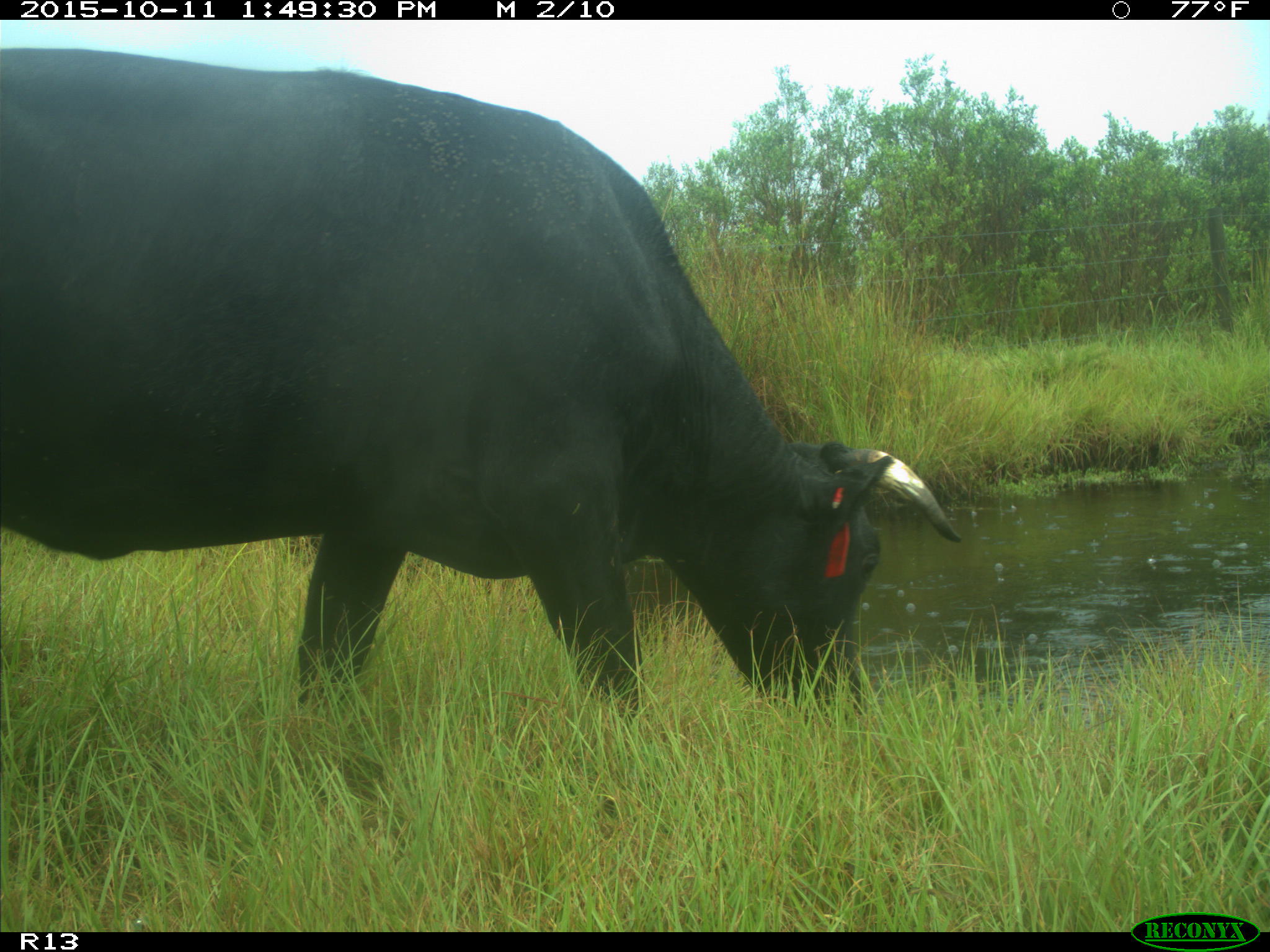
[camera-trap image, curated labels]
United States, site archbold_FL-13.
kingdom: Animalia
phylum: Chordata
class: Mammalia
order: Artiodactyla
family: Bovidae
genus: Bos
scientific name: Bos taurus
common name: domestic cow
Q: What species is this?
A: Bos taurus (domestic cow).